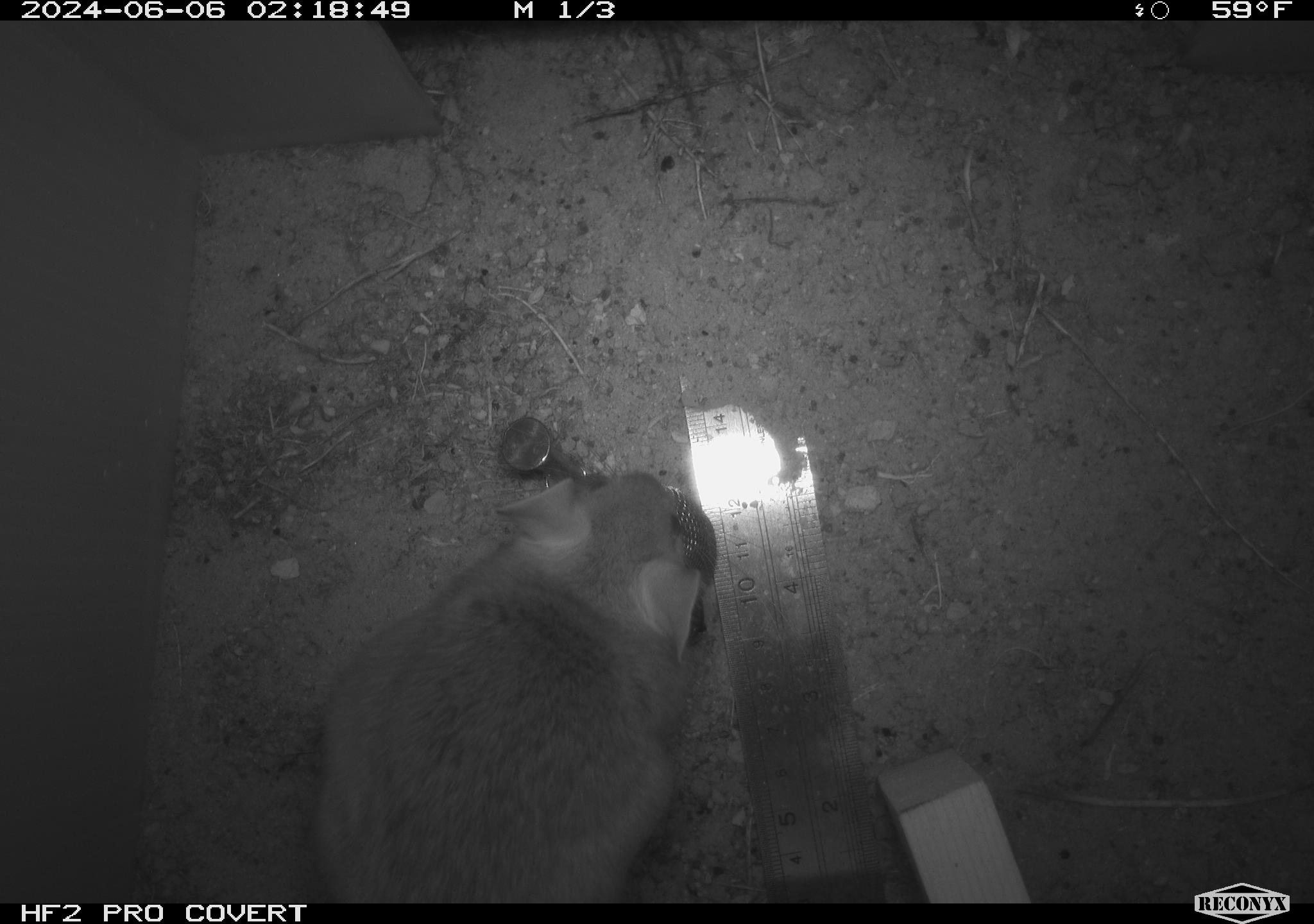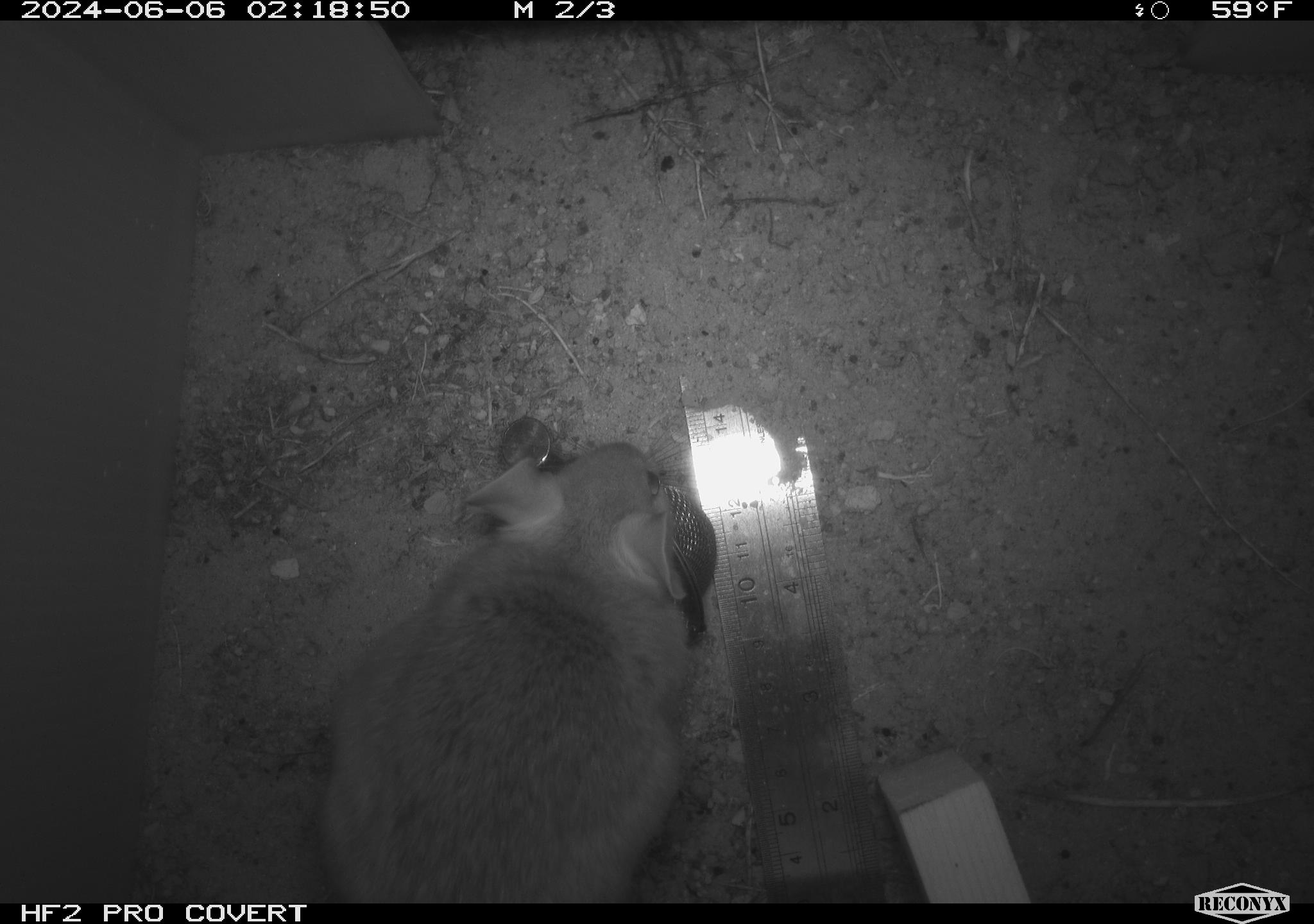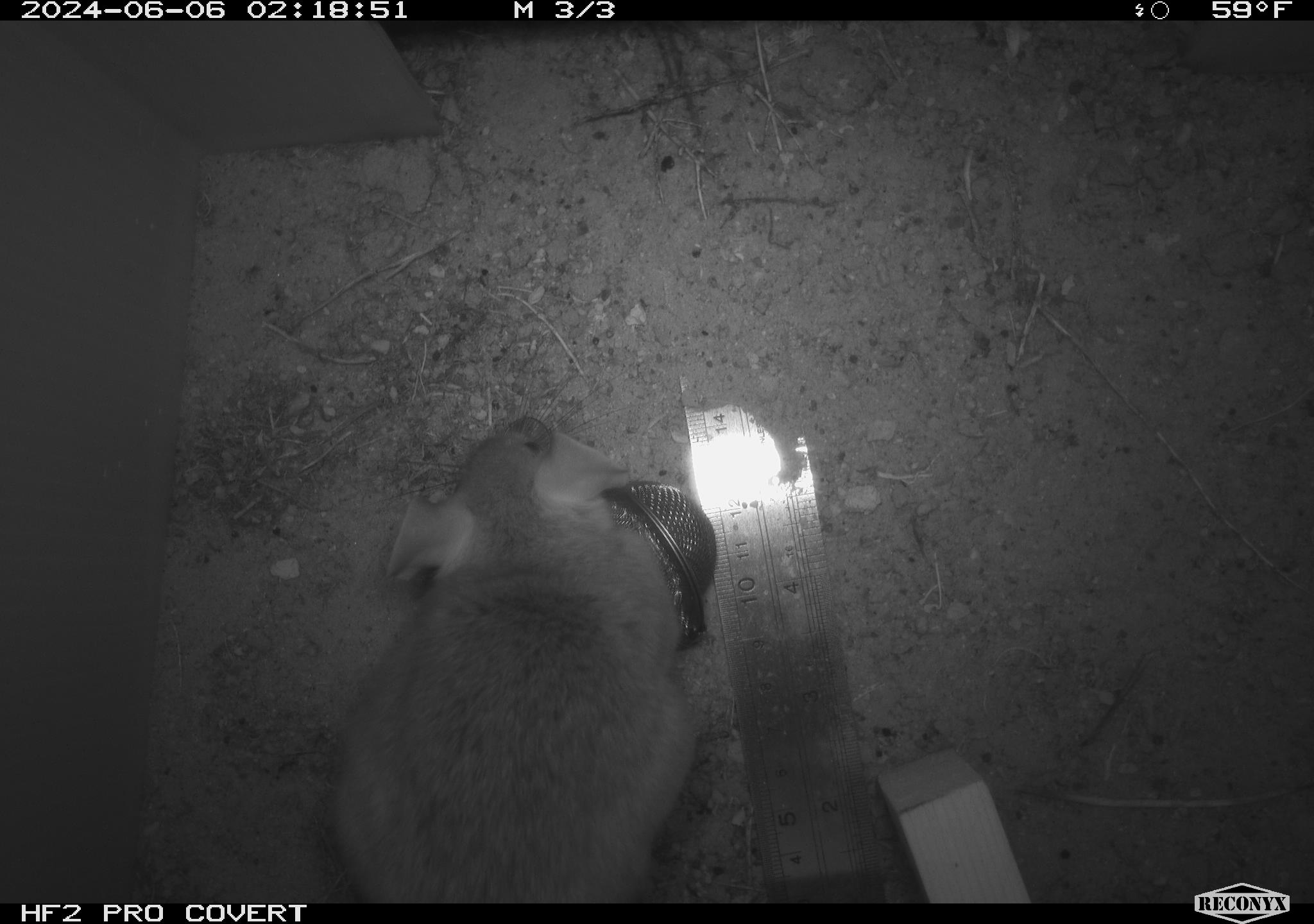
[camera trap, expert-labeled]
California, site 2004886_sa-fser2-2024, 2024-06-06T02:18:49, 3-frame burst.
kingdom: Animalia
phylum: Chordata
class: Mammalia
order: Rodentia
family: Cricetidae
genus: Neotoma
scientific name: Neotoma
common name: pack rat or woodrat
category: neotoma species